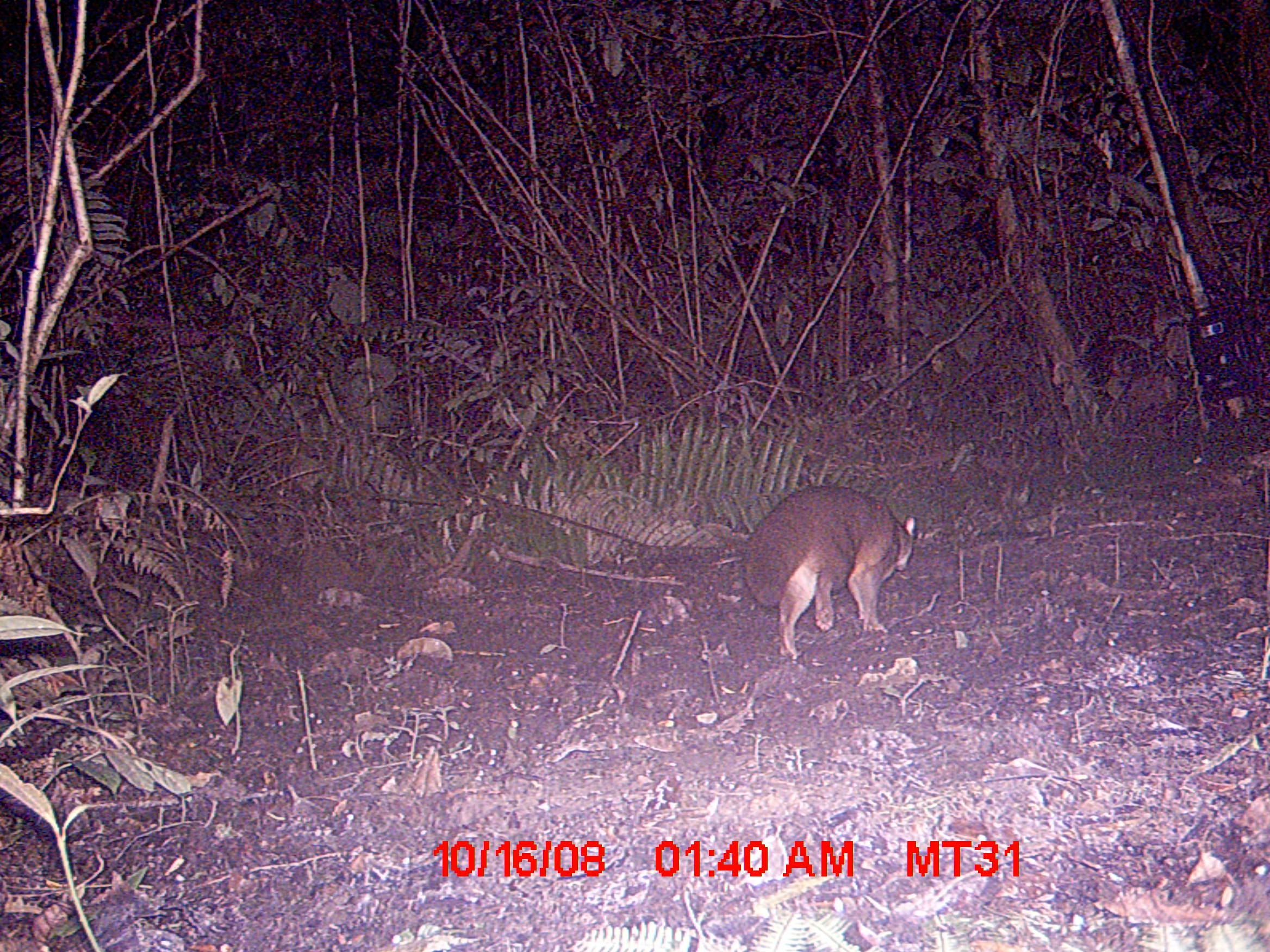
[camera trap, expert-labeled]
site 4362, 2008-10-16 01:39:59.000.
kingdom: Animalia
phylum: Chordata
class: Mammalia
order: Carnivora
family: Eupleridae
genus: Eupleres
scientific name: Eupleres goudotii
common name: falanouc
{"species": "Eupleres goudotii (falanouc)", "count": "1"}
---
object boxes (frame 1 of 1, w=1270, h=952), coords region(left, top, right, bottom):
eupleres goudotii: region(453, 482, 916, 664)